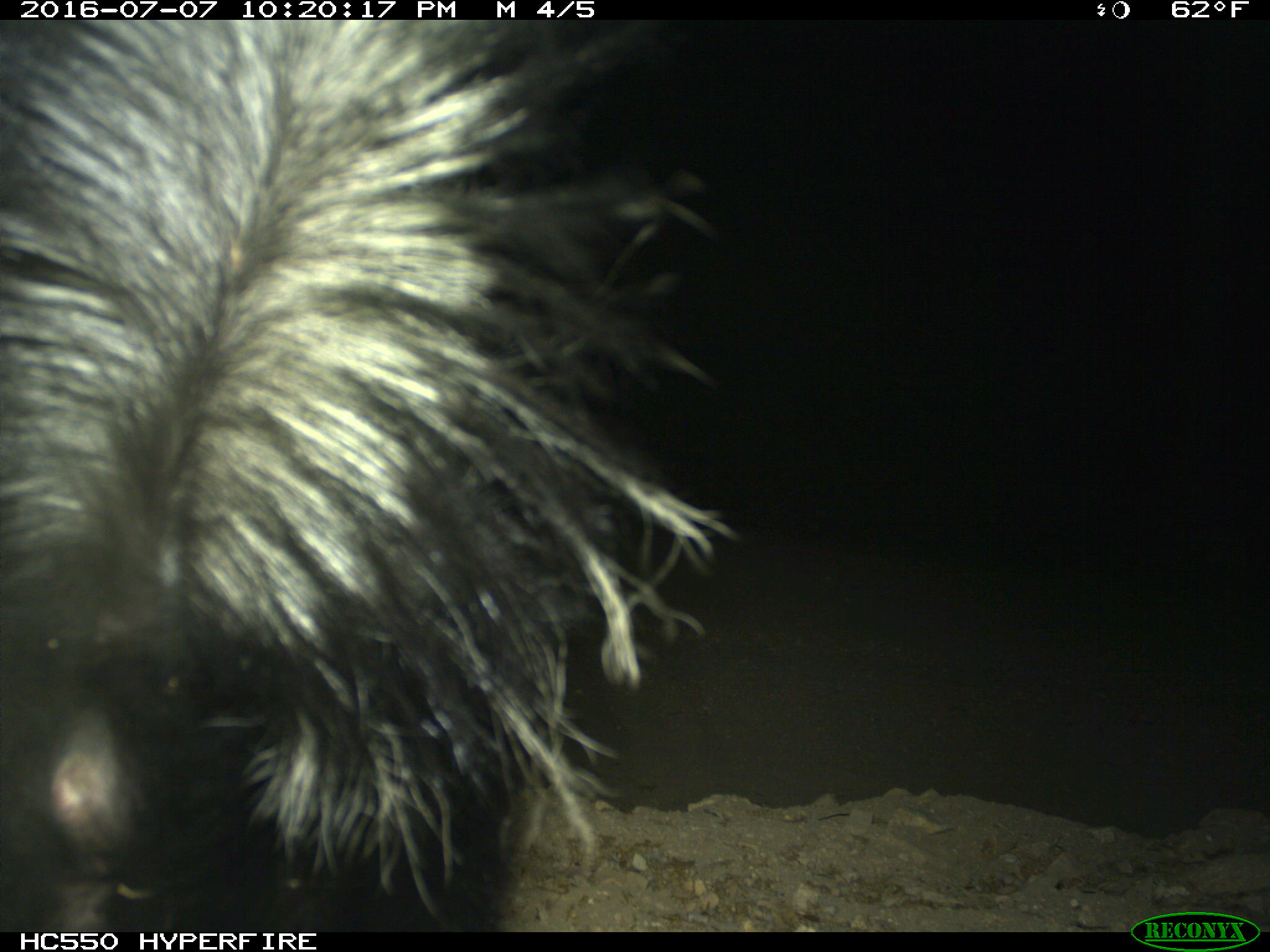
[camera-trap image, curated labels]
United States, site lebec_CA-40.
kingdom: Animalia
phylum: Chordata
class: Mammalia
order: Carnivora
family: Mephitidae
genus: Mephitis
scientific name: Mephitis mephitis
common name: striped skunk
Mephitis mephitis (striped skunk).